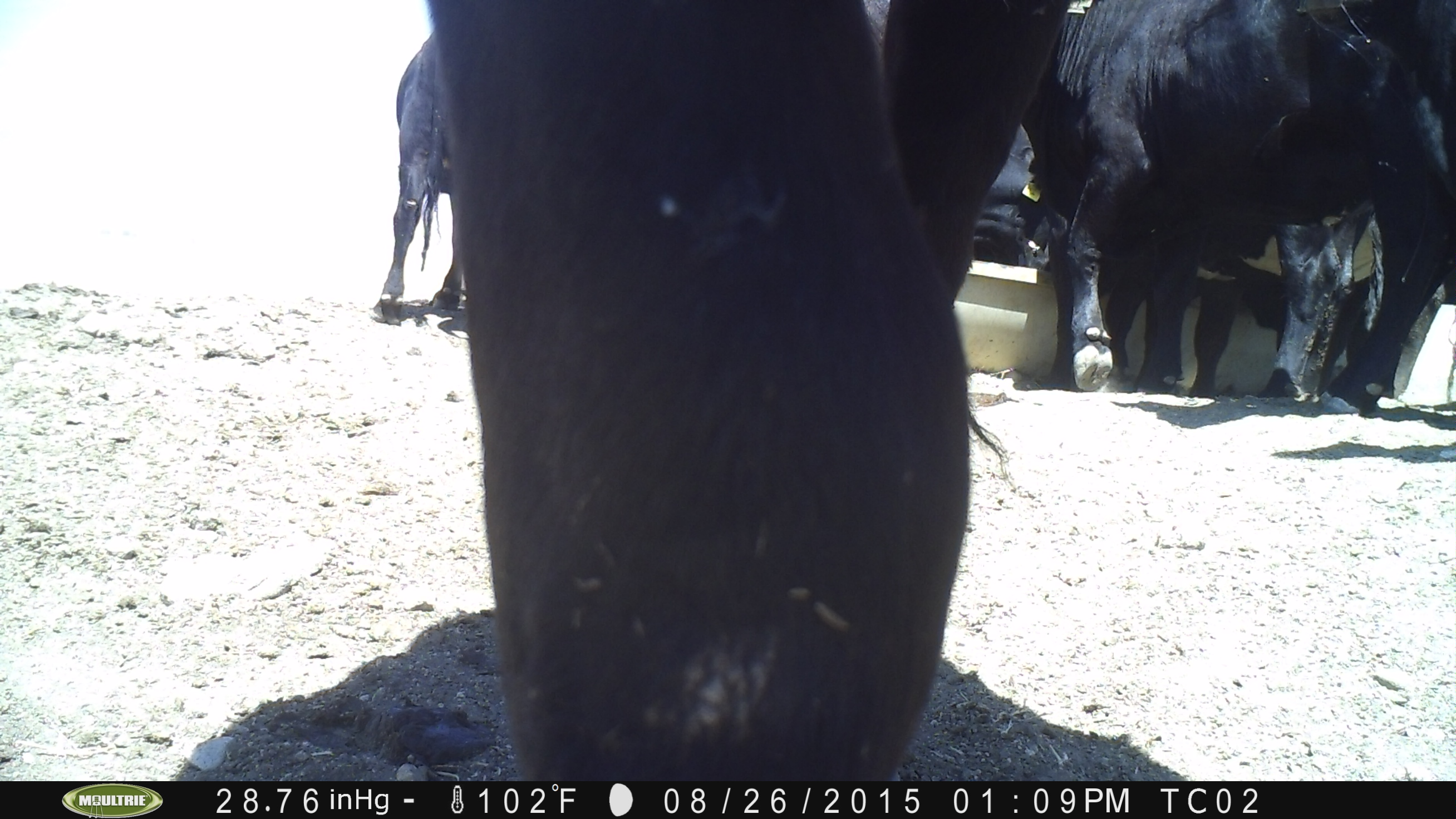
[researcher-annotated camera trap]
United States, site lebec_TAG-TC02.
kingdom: Animalia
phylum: Chordata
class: Mammalia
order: Artiodactyla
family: Bovidae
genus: Bos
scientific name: Bos taurus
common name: domestic cow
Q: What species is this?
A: Bos taurus (domestic cow).